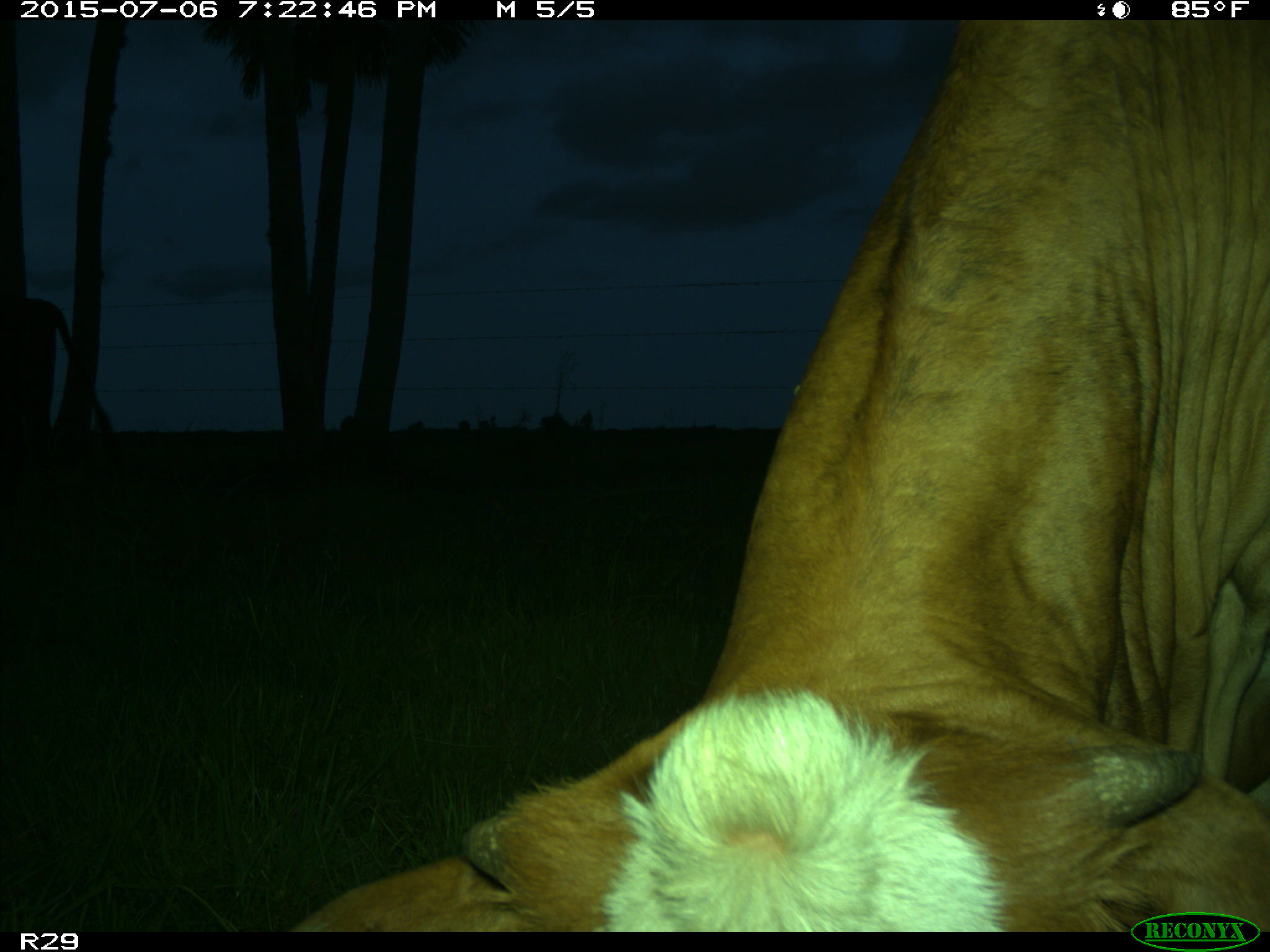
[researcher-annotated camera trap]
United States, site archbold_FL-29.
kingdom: Animalia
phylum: Chordata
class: Mammalia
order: Artiodactyla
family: Bovidae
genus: Bos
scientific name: Bos taurus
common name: domestic cow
Bos taurus (domestic cow).